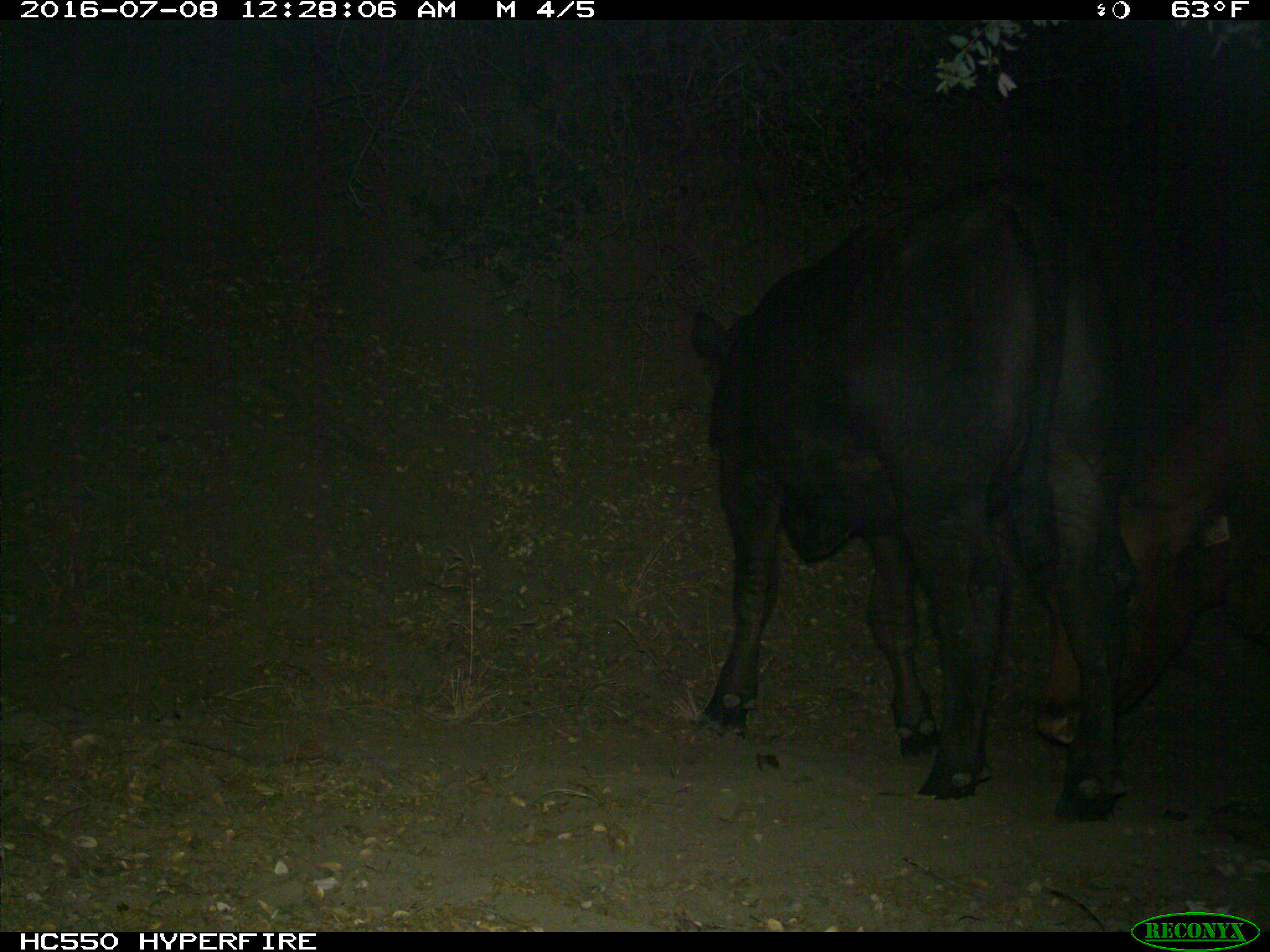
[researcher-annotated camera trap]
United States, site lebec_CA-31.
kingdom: Animalia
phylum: Chordata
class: Mammalia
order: Artiodactyla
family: Bovidae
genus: Bos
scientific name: Bos taurus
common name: domestic cow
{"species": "Bos taurus (domestic cow)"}